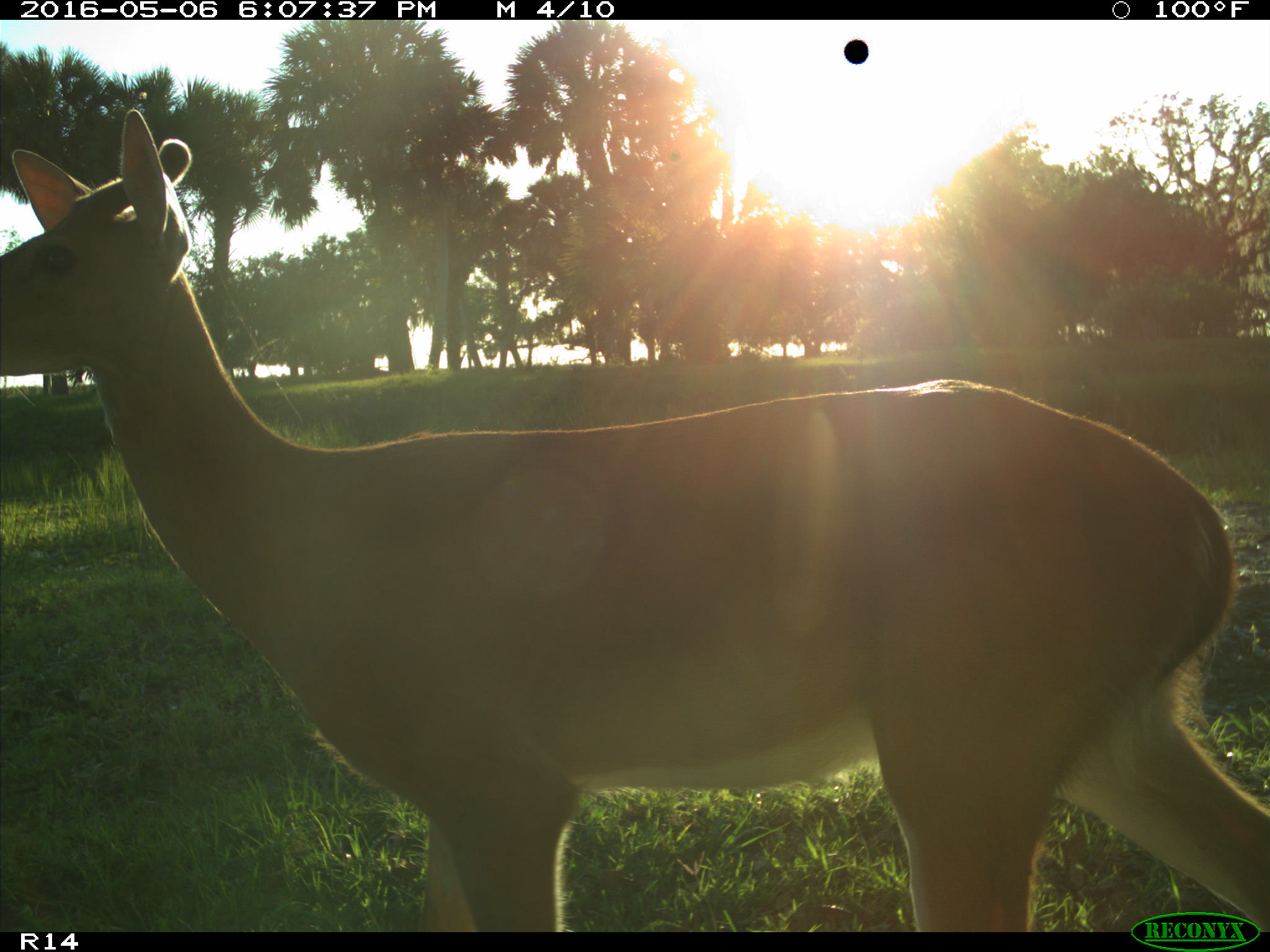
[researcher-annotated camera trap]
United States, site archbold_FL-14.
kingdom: Animalia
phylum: Chordata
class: Mammalia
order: Artiodactyla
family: Cervidae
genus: Odocoileus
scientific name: Odocoileus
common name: deer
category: unidentified deer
Unidentified deer (deer) (Odocoileus).